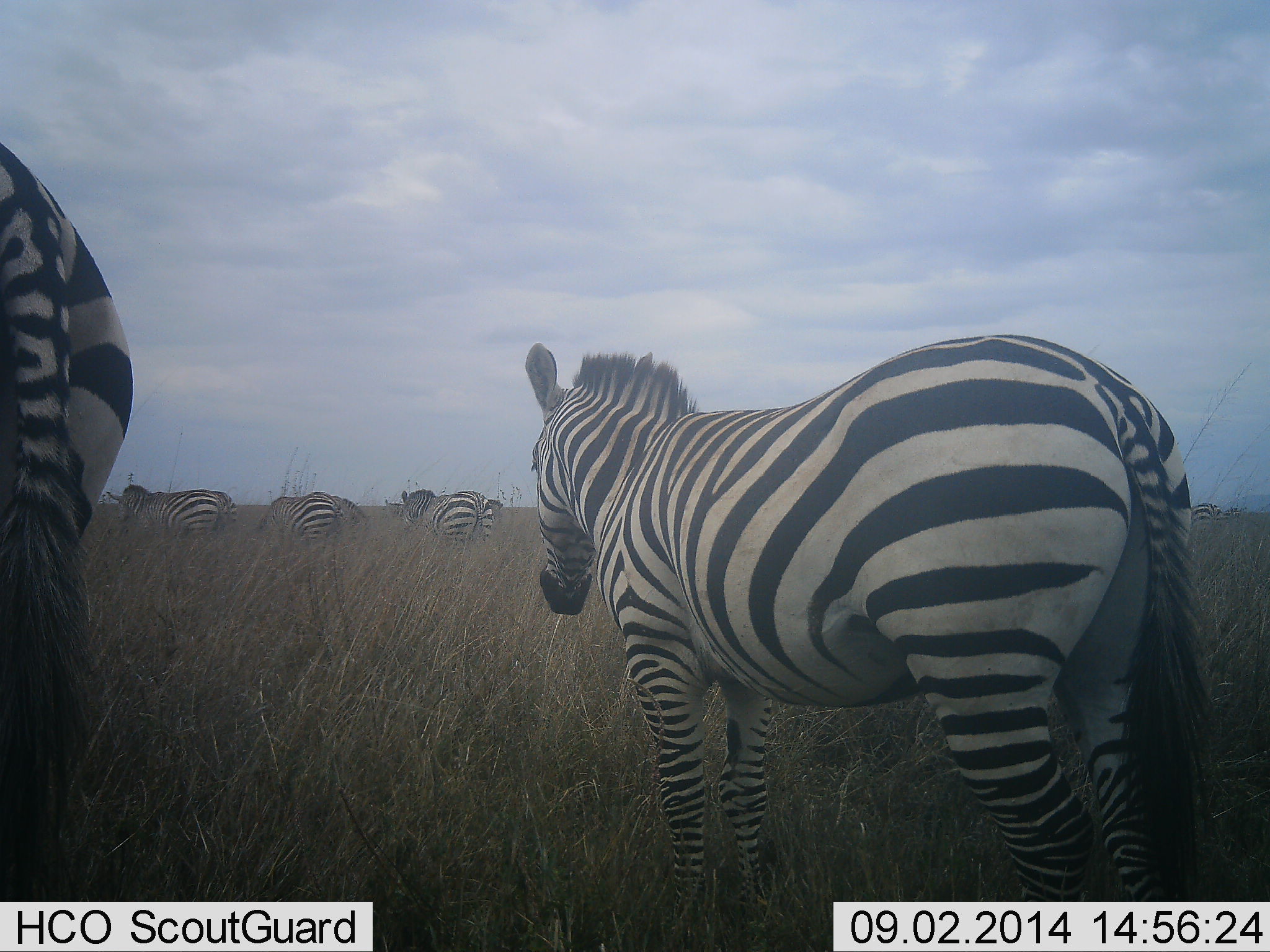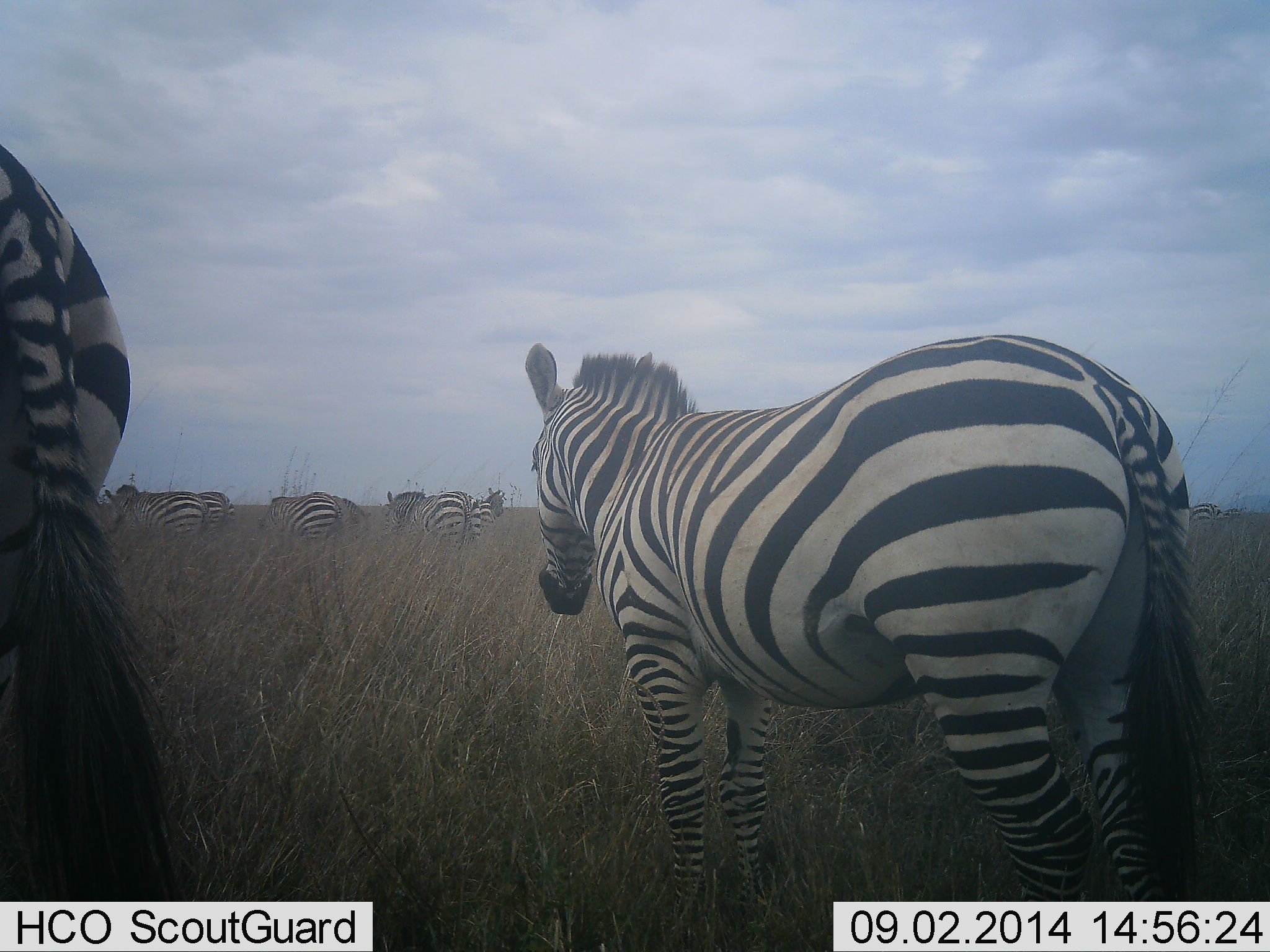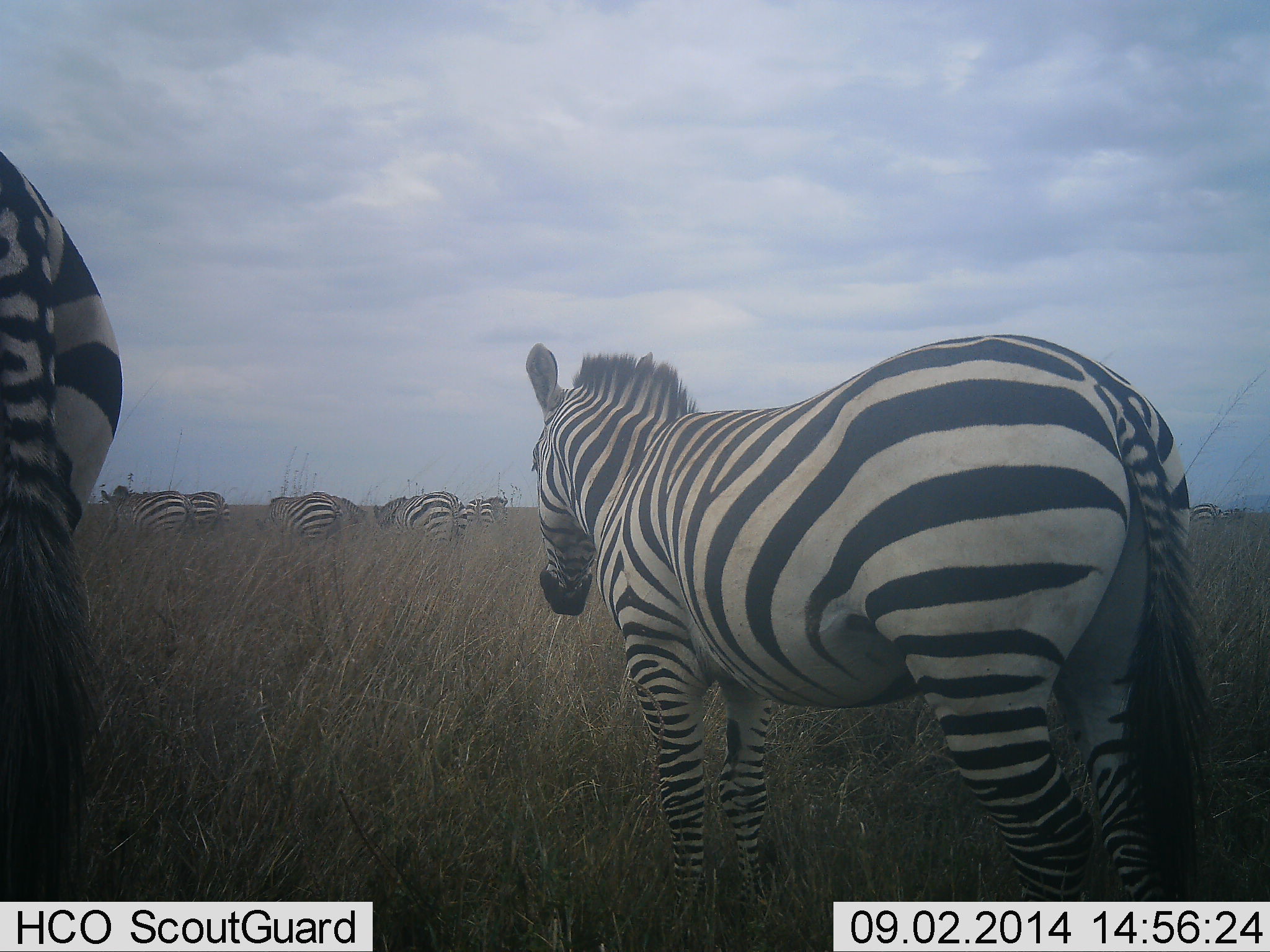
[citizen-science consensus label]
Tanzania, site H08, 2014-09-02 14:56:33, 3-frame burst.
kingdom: Animalia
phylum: Chordata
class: Mammalia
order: Perissodactyla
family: Equidae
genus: Equus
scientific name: Equus quagga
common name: plains zebra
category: zebra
Zebra (plains zebra) (Equus quagga), count 8. Behavior (volunteer vote fractions): standing 90%, resting 0%, moving 30%, interacting 0%. Young present (vote fraction): 0%. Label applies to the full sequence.